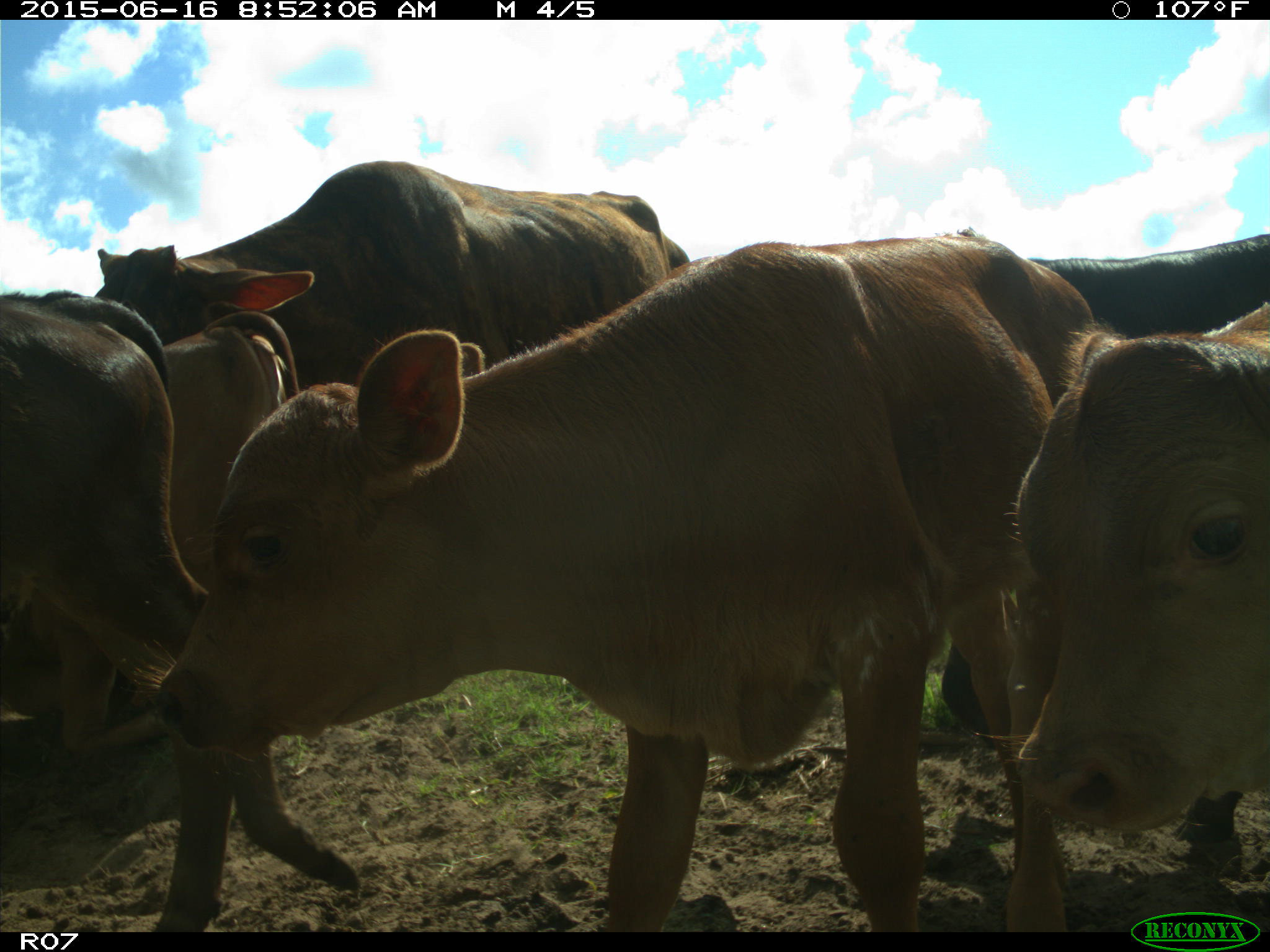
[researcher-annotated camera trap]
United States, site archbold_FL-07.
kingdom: Animalia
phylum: Chordata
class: Mammalia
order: Artiodactyla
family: Bovidae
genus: Bos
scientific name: Bos taurus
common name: domestic cow